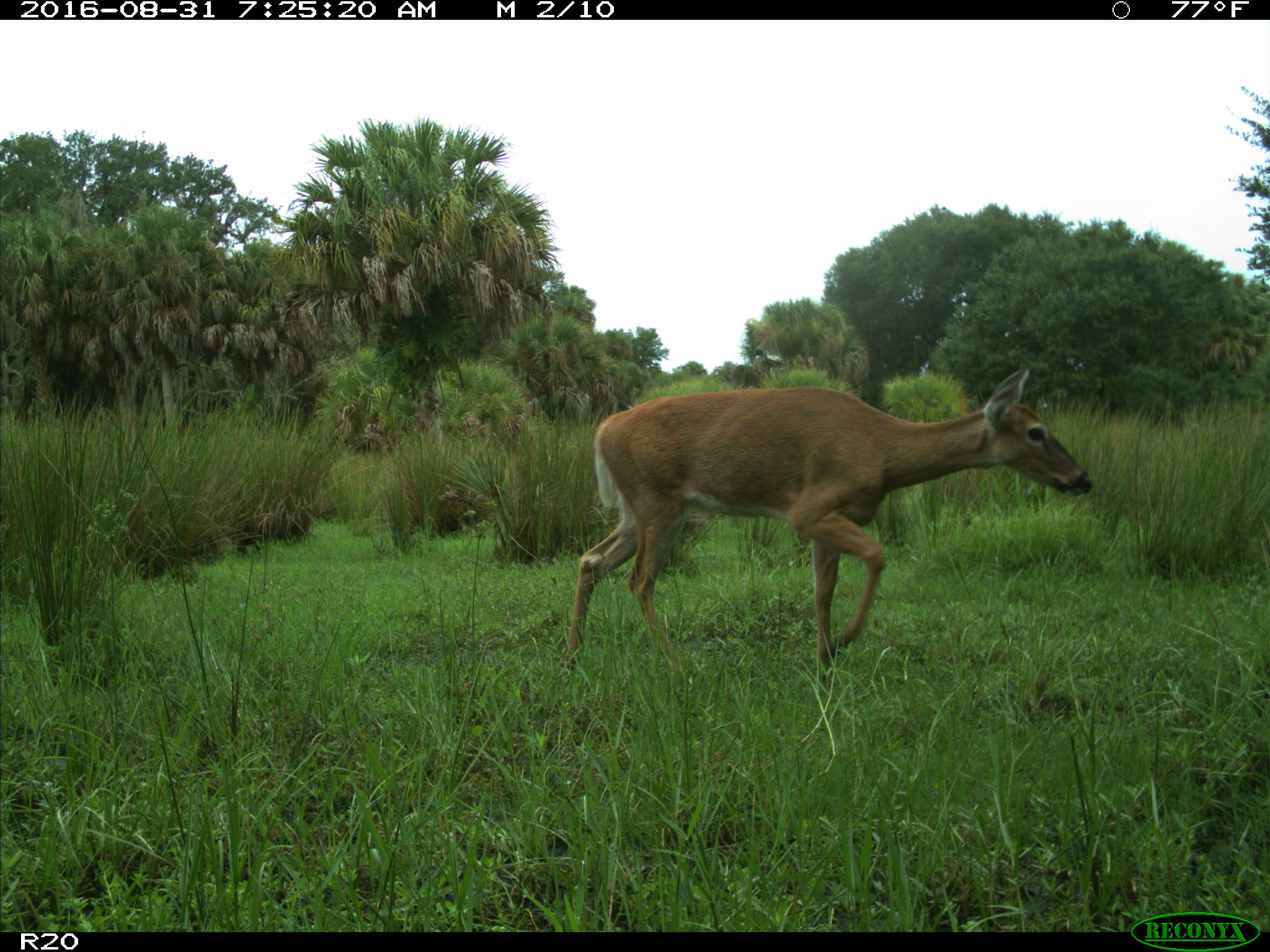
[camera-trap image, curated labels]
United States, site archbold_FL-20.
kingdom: Animalia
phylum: Chordata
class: Mammalia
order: Artiodactyla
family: Cervidae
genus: Odocoileus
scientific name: Odocoileus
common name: deer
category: unidentified deer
Unidentified deer (deer) (Odocoileus).